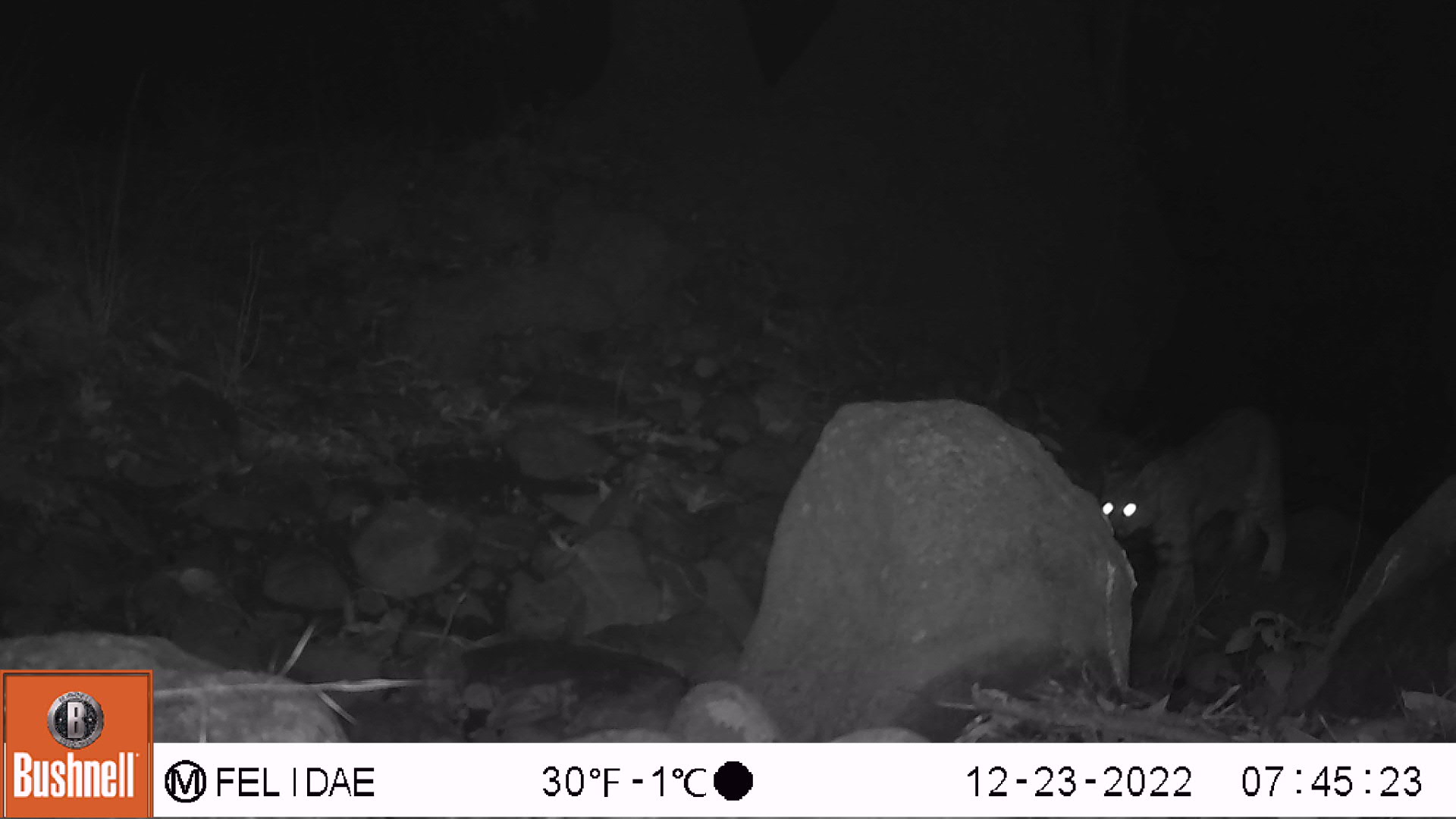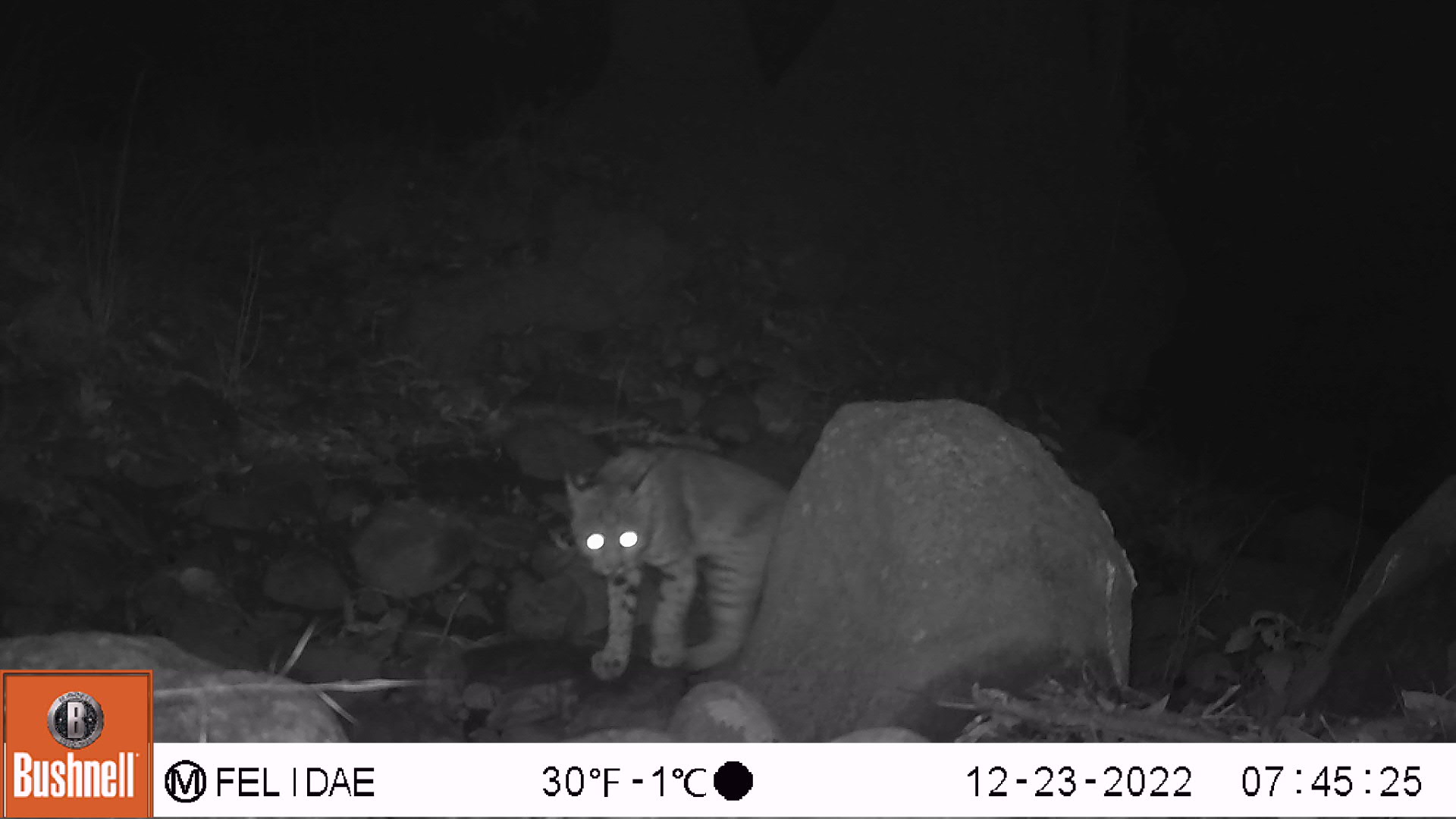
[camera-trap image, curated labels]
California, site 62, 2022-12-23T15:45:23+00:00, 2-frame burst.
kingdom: Animalia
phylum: Chordata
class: Mammalia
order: Carnivora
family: Felidae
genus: Lynx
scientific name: Lynx rufus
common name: bobcat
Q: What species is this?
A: Bobcat (Lynx rufus).